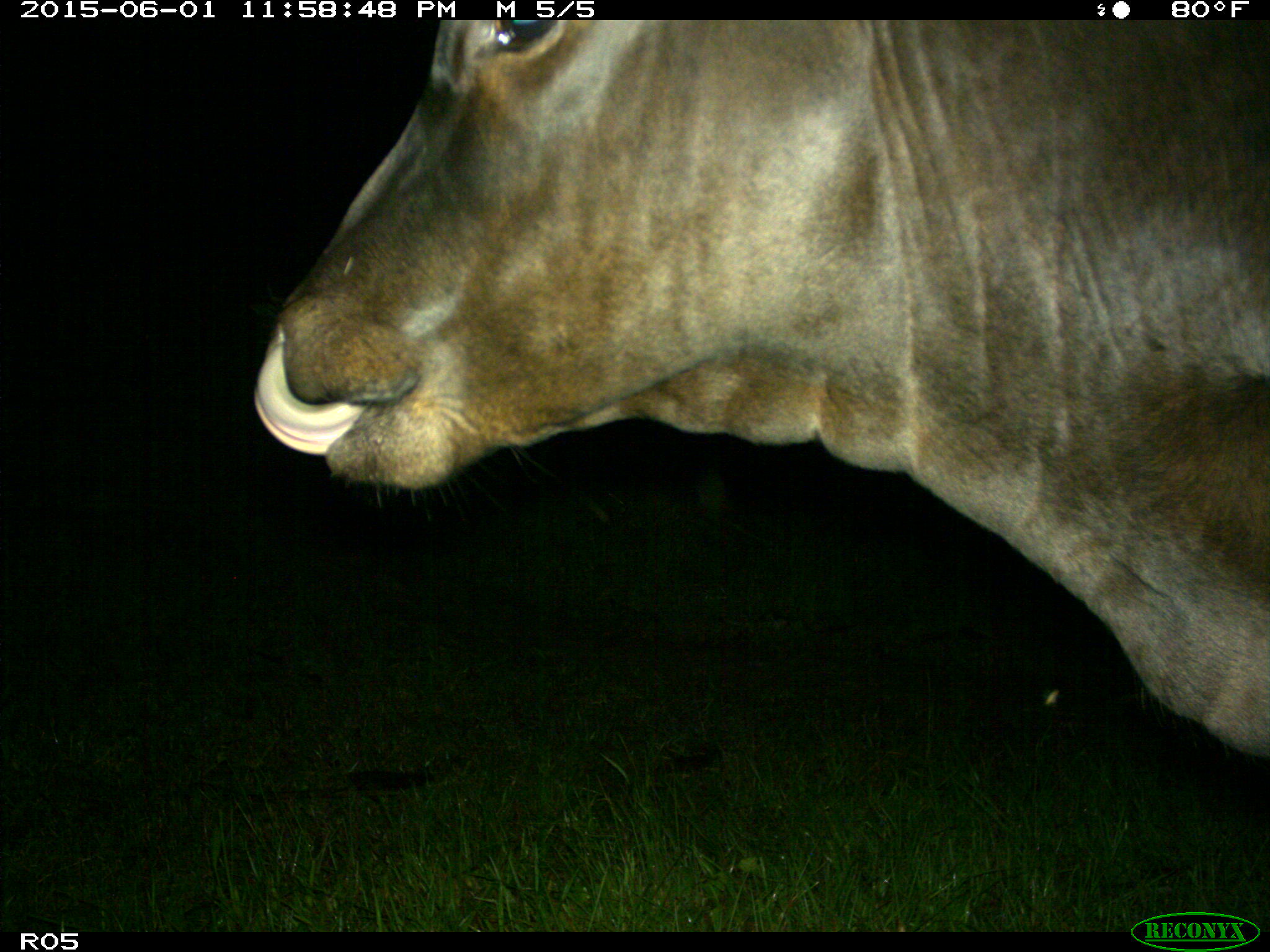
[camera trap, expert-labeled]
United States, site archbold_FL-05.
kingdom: Animalia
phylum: Chordata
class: Mammalia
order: Artiodactyla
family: Bovidae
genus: Bos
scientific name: Bos taurus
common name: domestic cow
Bos taurus (domestic cow).